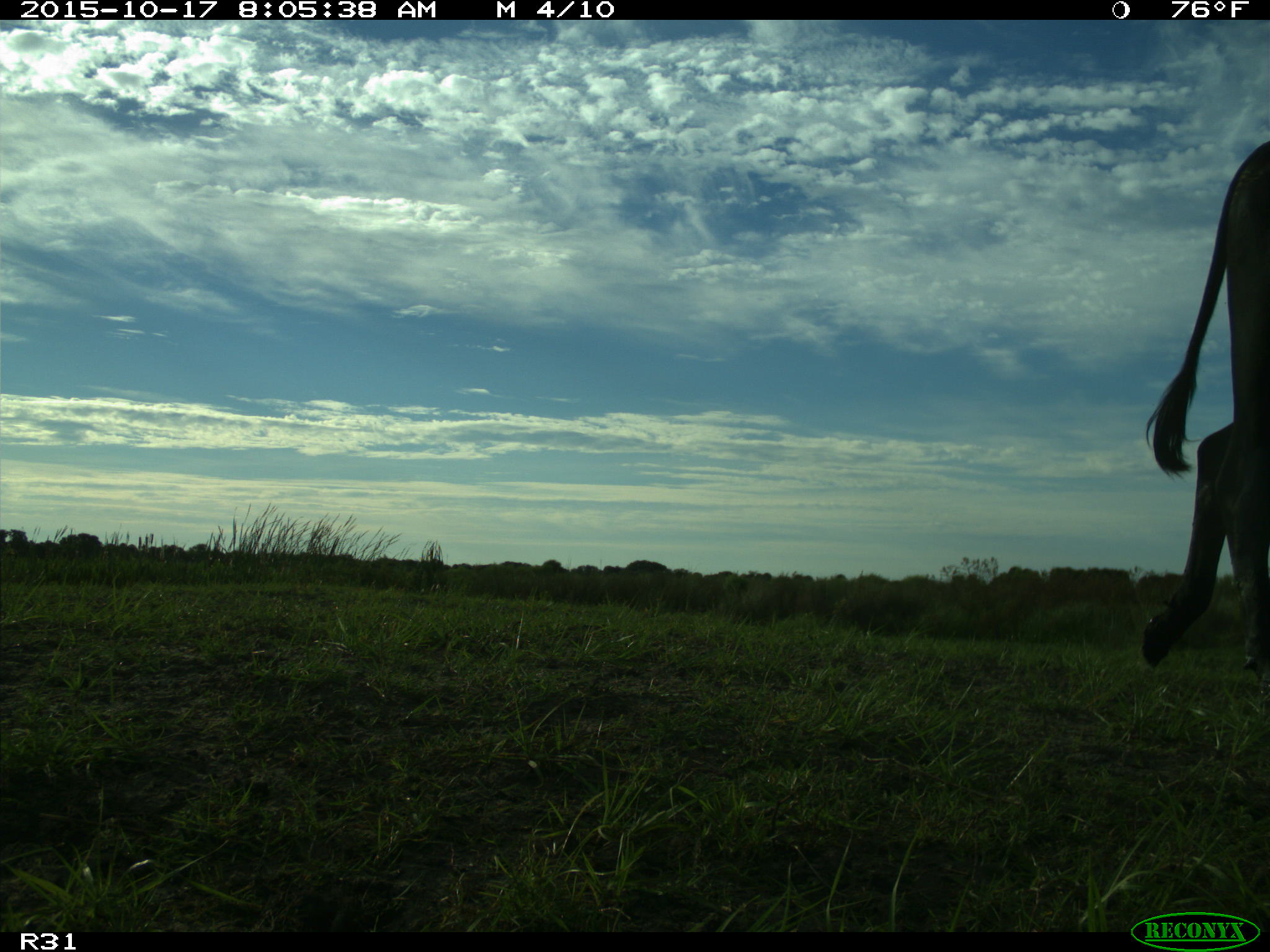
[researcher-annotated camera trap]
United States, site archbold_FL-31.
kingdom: Animalia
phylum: Chordata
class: Mammalia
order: Artiodactyla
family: Bovidae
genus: Bos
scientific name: Bos taurus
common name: domestic cow